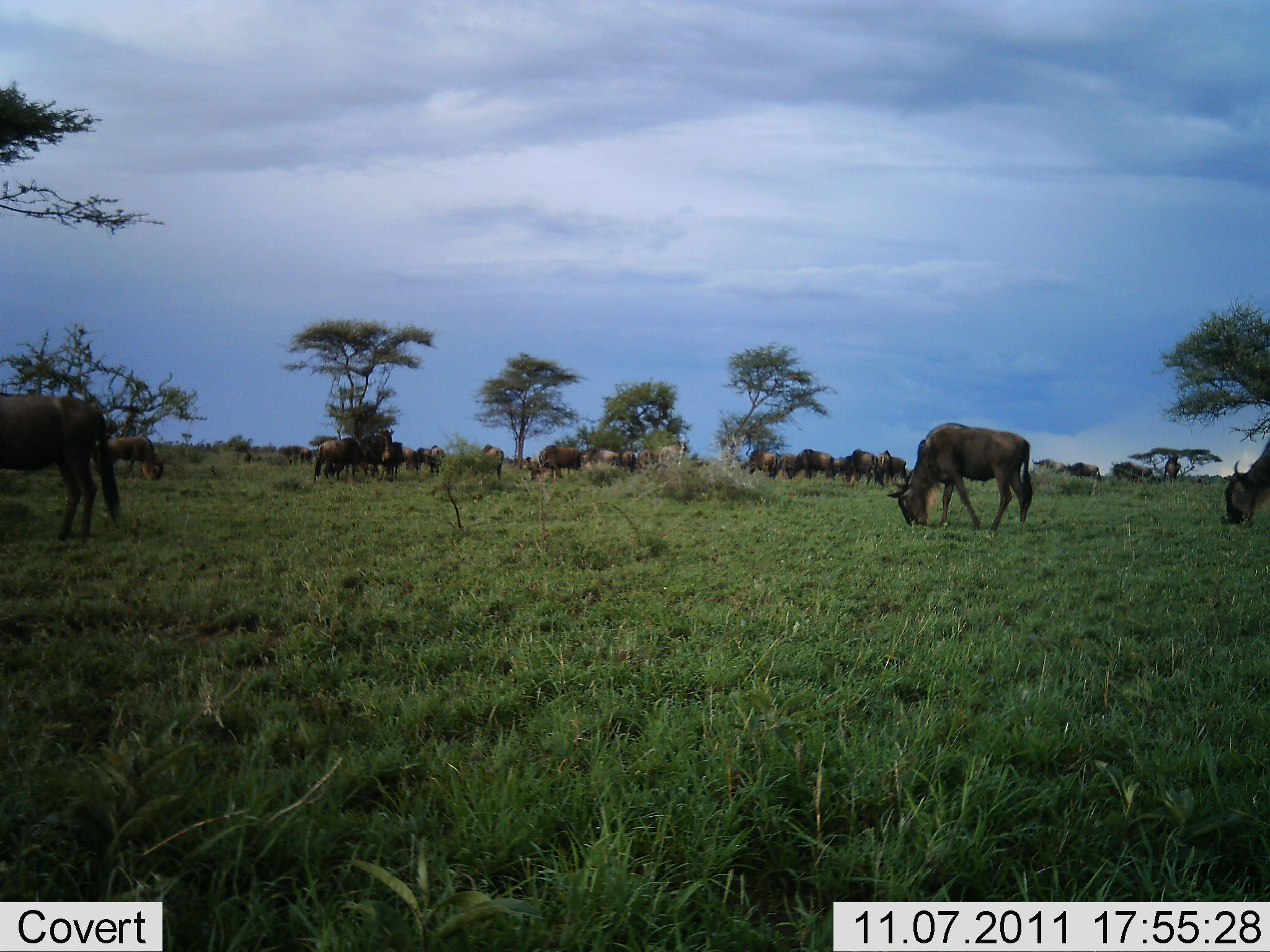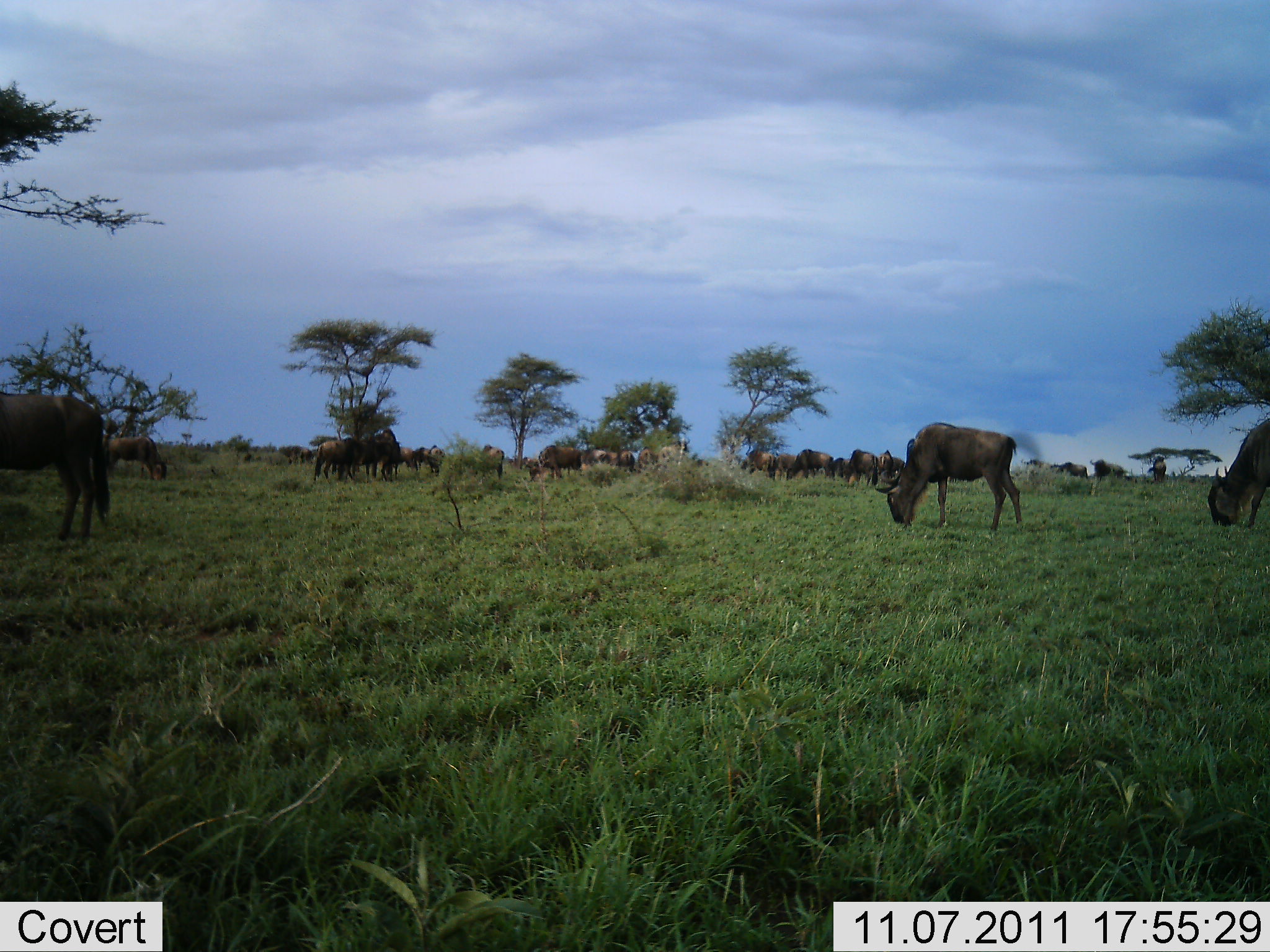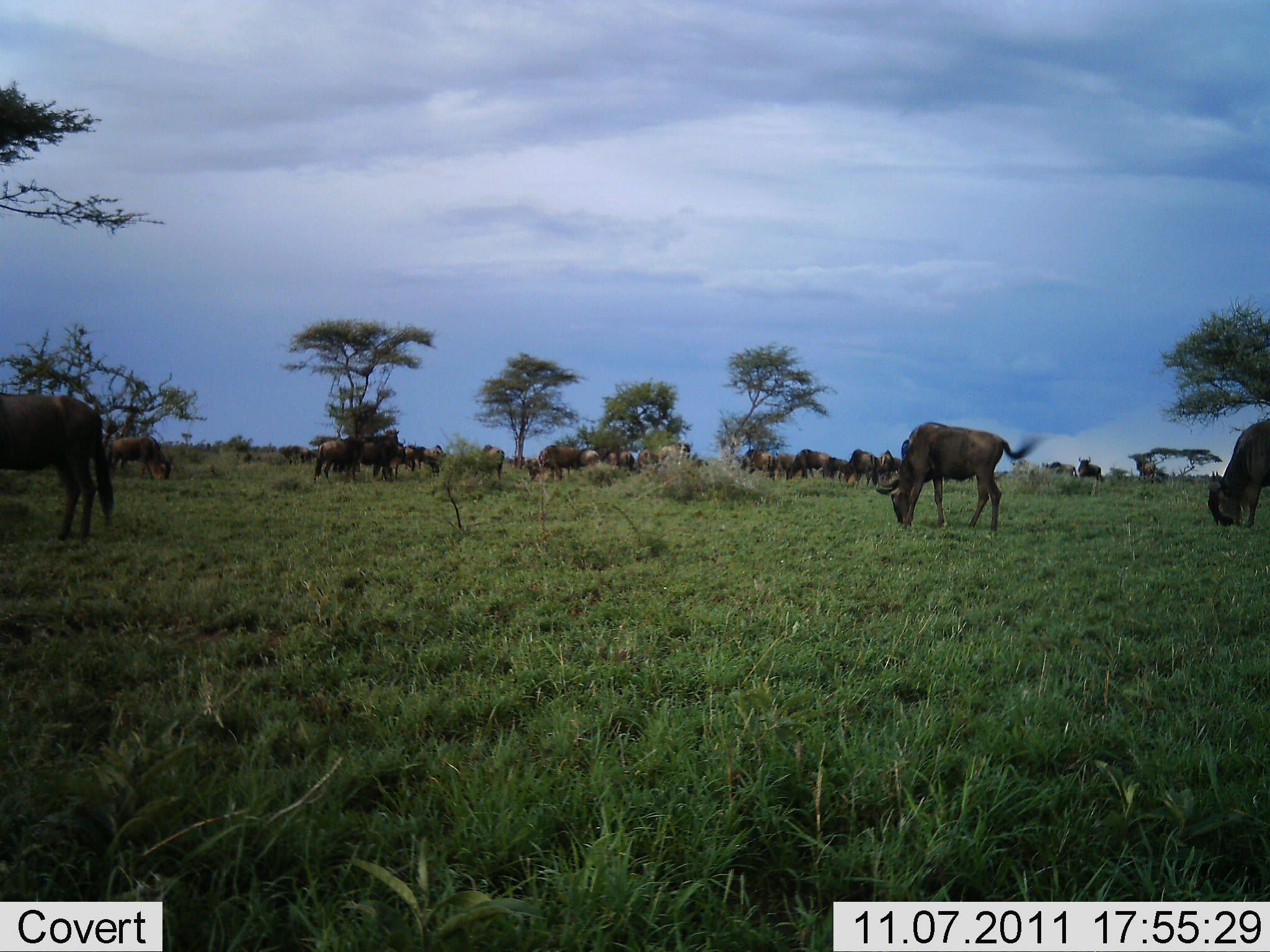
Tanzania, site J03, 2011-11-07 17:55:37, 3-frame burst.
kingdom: Animalia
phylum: Chordata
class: Mammalia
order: Artiodactyla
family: Bovidae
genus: Connochaetes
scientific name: Connochaetes taurinus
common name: blue wildebeest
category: wildebeest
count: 11-50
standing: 43%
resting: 0%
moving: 29%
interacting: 7%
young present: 0%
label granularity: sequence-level